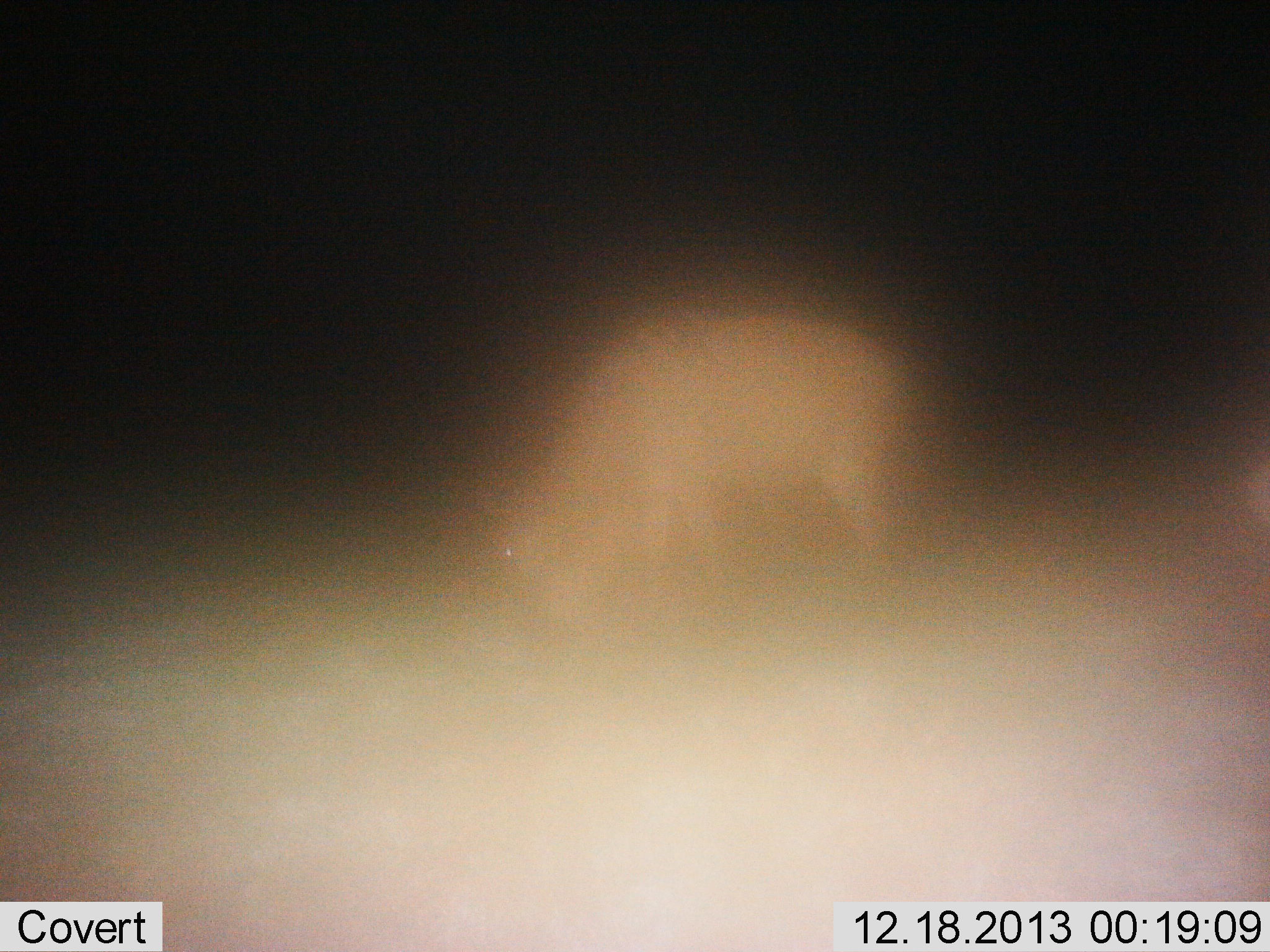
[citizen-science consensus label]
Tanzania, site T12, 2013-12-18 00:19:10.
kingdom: Animalia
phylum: Chordata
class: Mammalia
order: Artiodactyla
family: Bovidae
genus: Connochaetes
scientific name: Connochaetes taurinus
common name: blue wildebeest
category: wildebeest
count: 1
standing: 30%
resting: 0%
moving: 10%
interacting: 0%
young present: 0%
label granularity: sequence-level